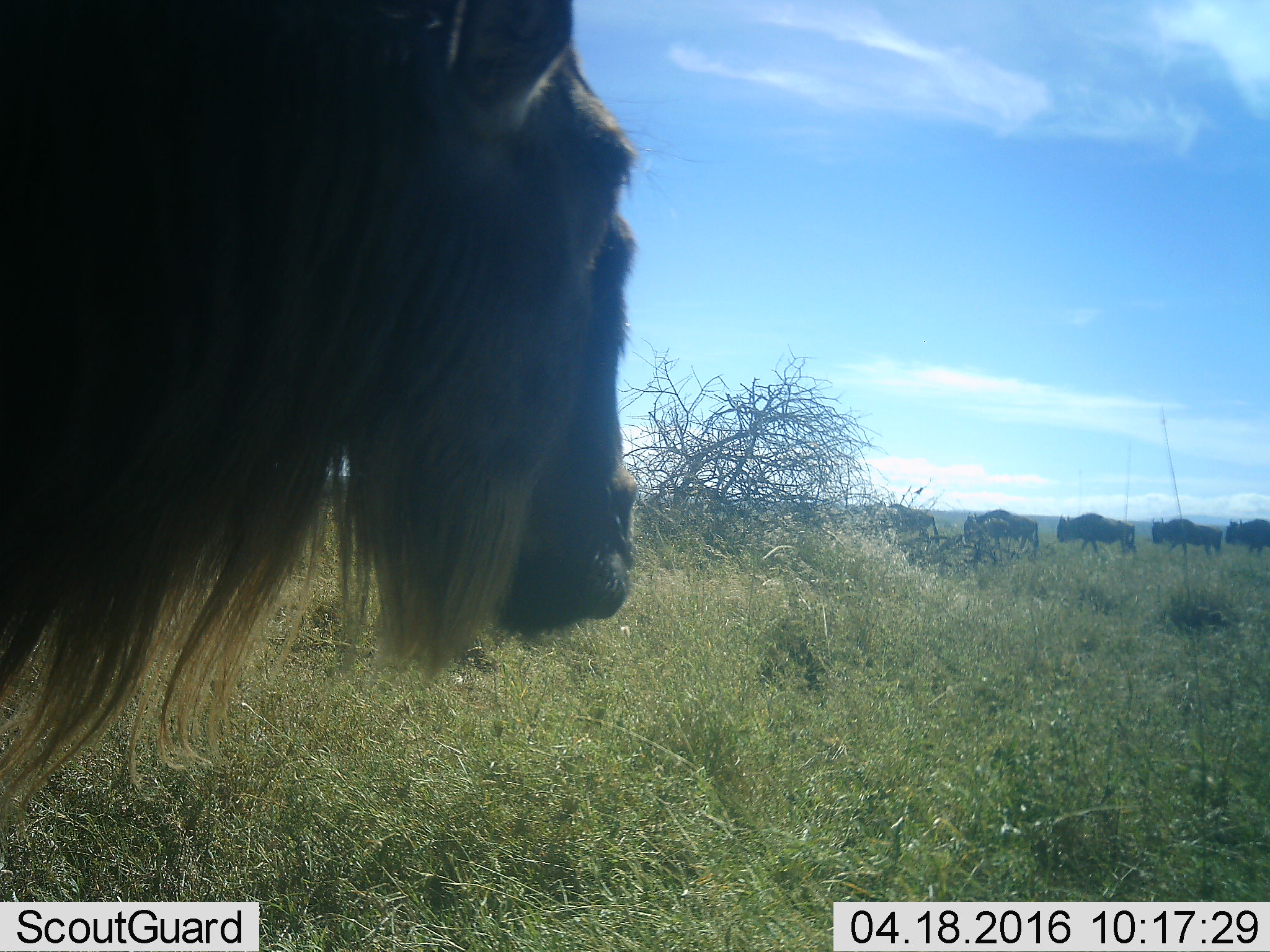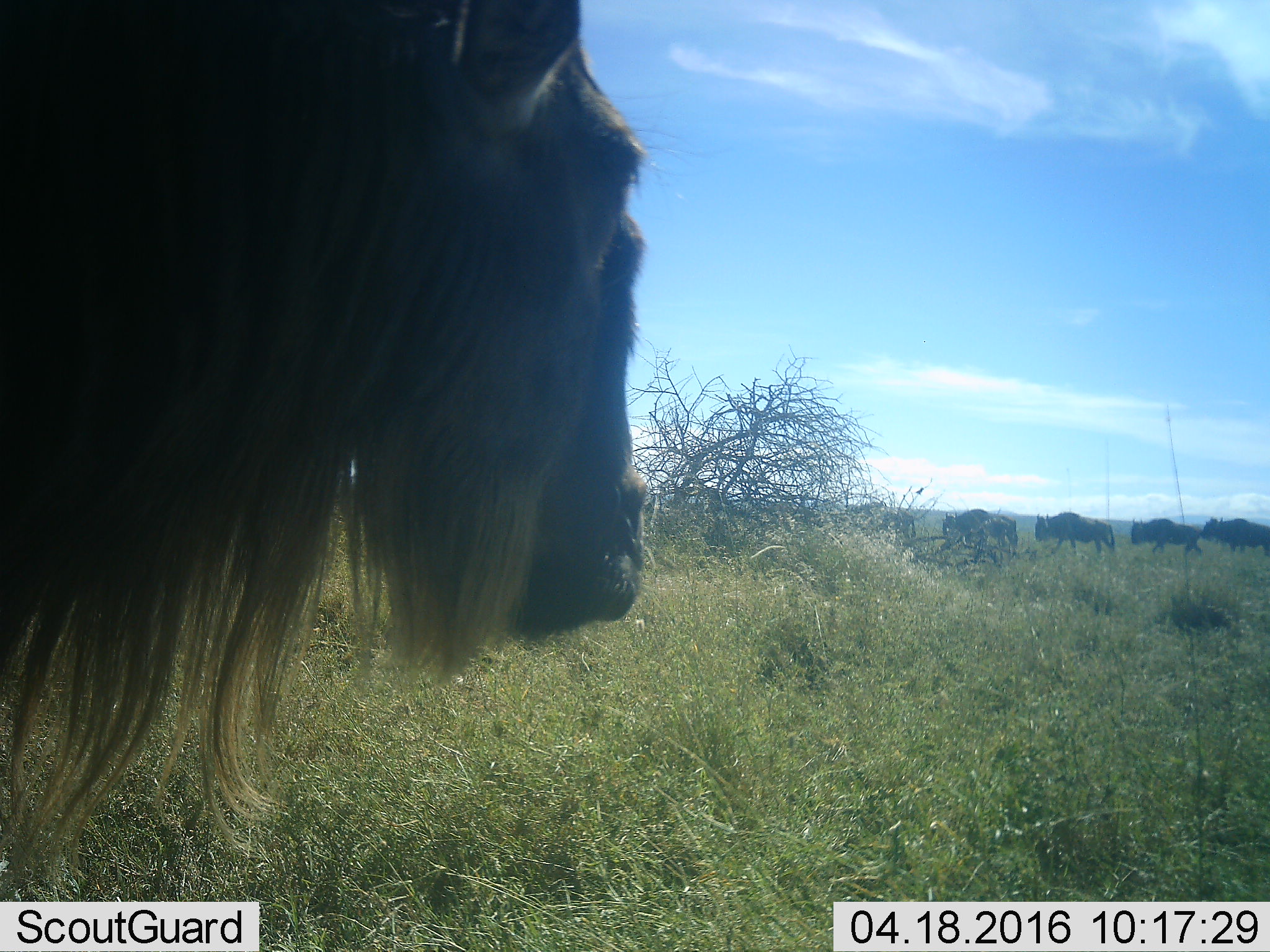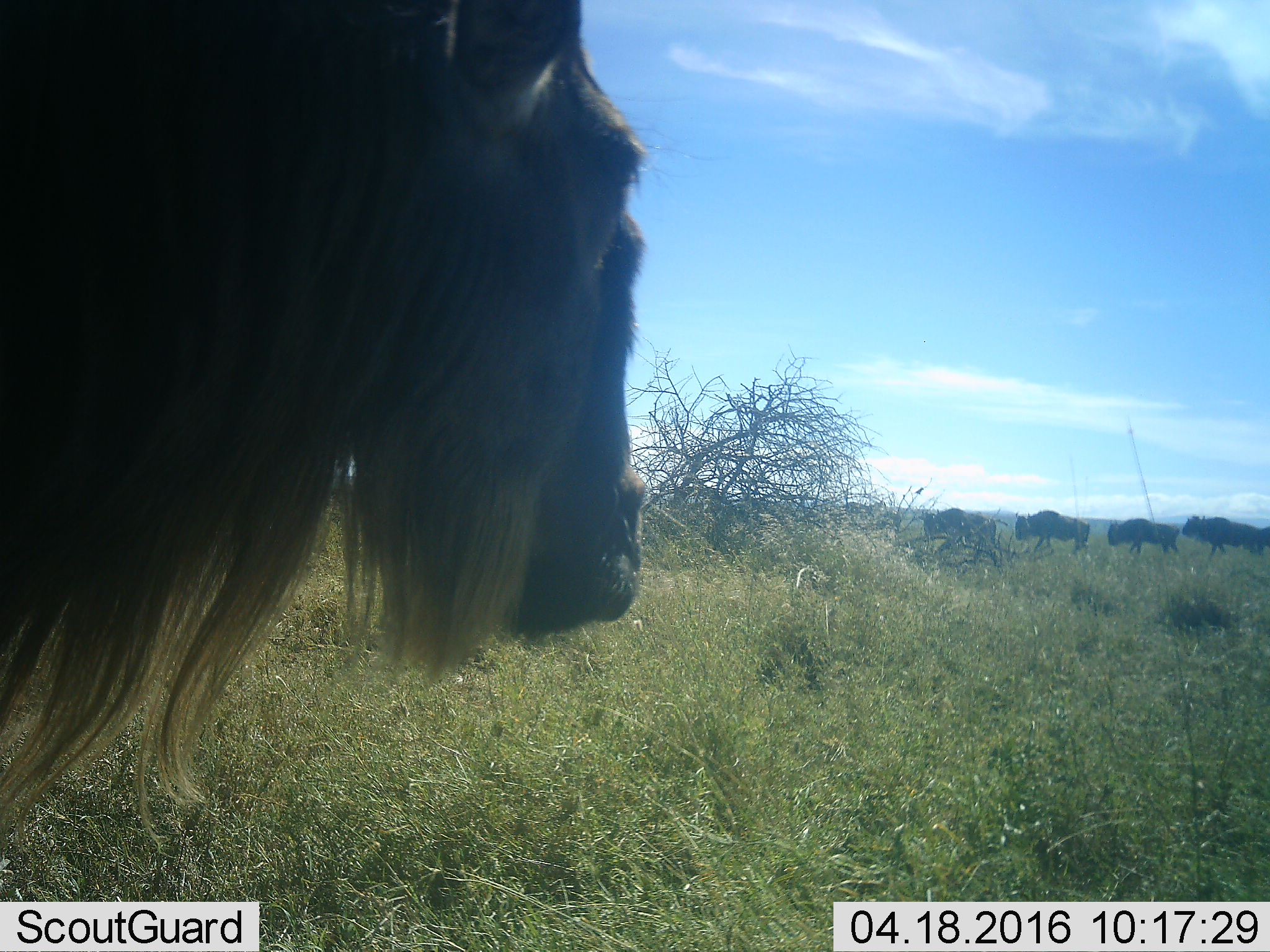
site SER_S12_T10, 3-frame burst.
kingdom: Animalia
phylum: Chordata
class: Mammalia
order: Artiodactyla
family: Bovidae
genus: Connochaetes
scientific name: Connochaetes taurinus taurinus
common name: blue wildebeest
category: wildebeestblue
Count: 6.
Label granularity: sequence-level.